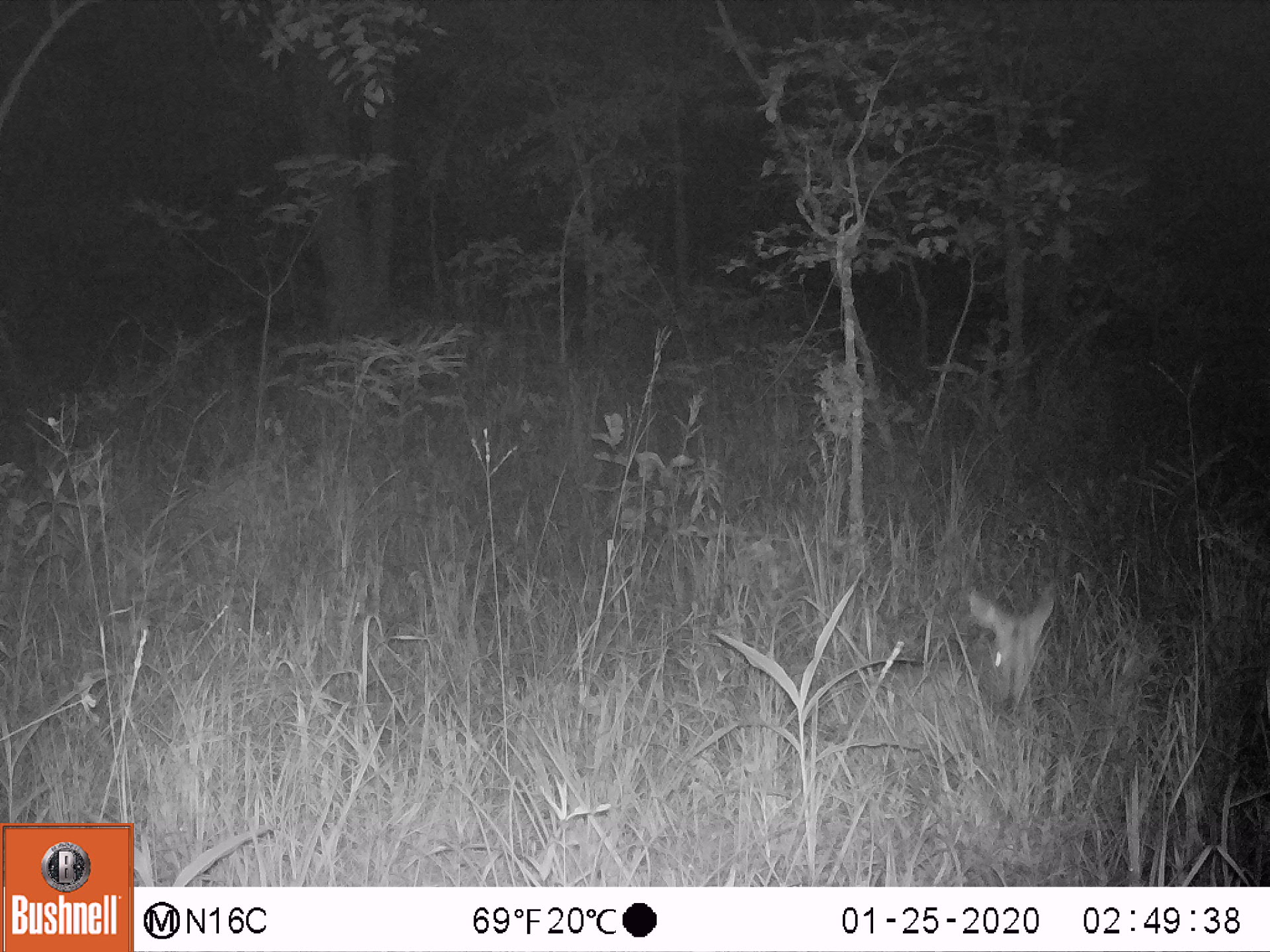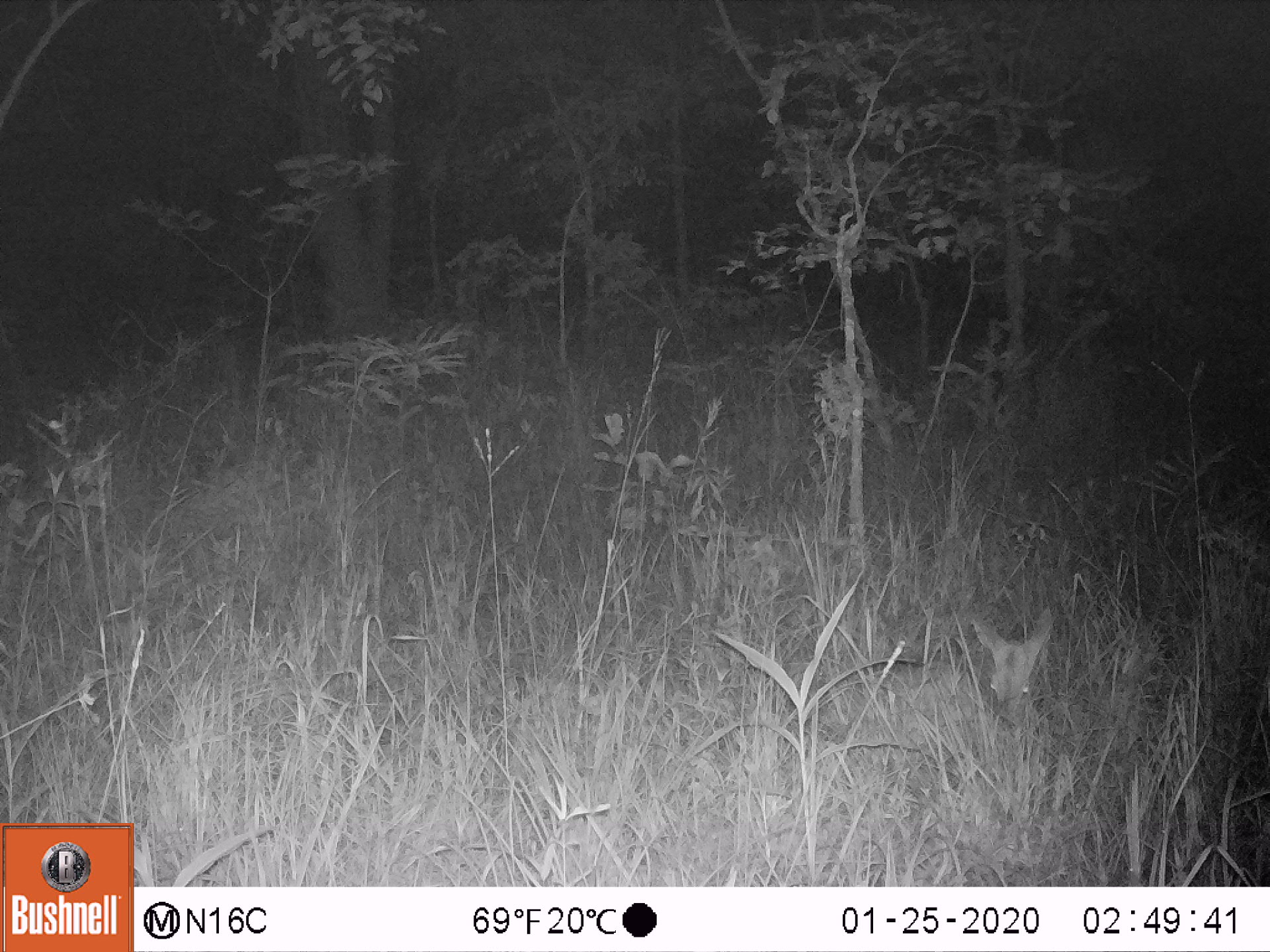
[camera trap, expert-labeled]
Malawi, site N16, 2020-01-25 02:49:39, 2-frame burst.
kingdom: Animalia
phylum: Chordata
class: Mammalia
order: Artiodactyla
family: Bovidae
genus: Tragelaphus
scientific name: Tragelaphus sylvaticus sylvaticus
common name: cape bushbuck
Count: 1.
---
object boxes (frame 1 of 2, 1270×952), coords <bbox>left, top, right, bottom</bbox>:
cape bushbuck: <bbox>935, 579, 1064, 713</bbox>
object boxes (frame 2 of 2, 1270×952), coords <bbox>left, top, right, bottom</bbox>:
cape bushbuck: <bbox>937, 598, 1065, 743</bbox>